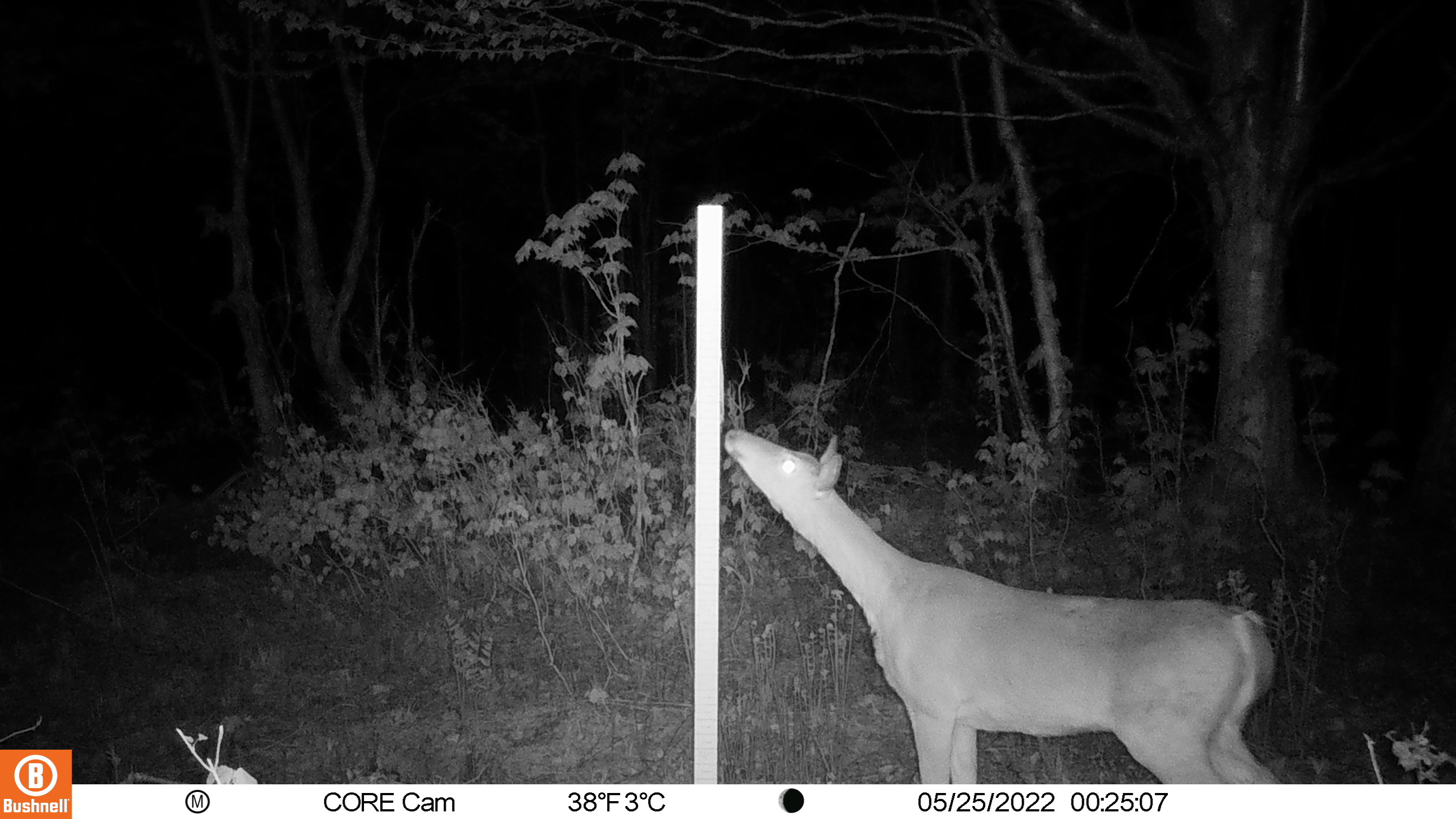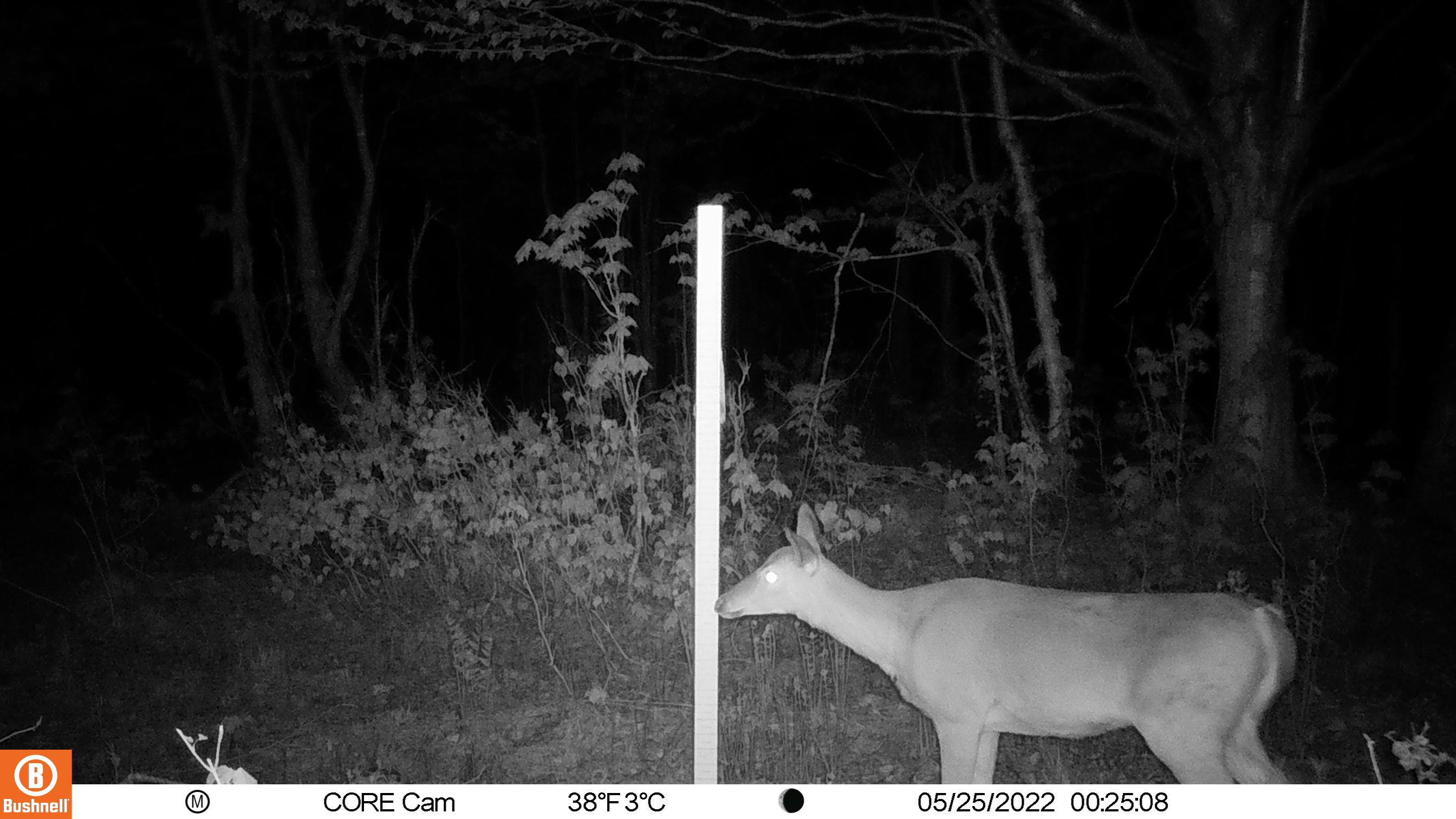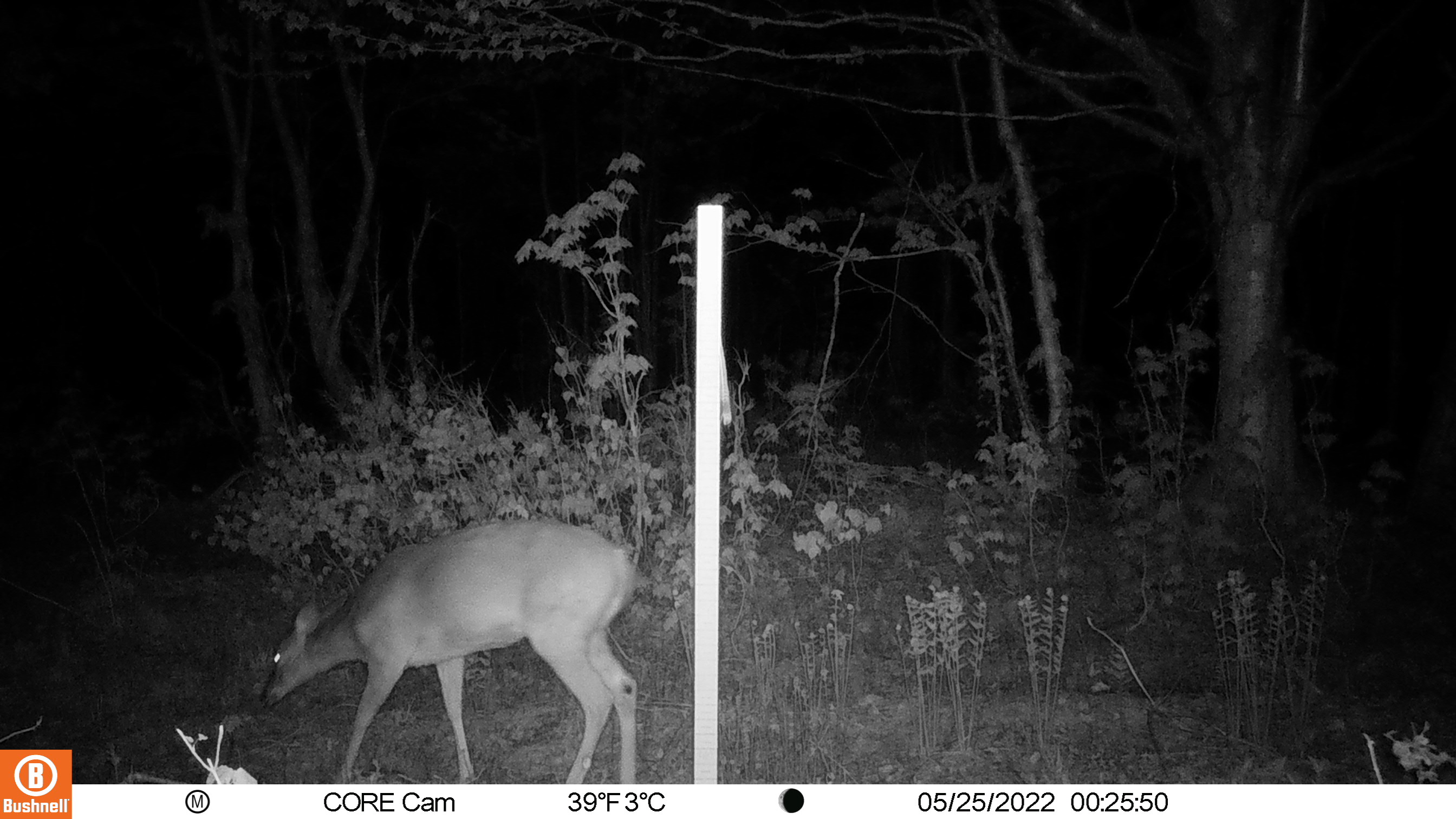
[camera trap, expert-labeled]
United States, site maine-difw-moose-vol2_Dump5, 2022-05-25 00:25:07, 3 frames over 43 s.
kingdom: Animalia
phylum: Chordata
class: Mammalia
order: Artiodactyla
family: Cervidae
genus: Odocoileus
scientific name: Odocoileus virginianus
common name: white-tailed deer